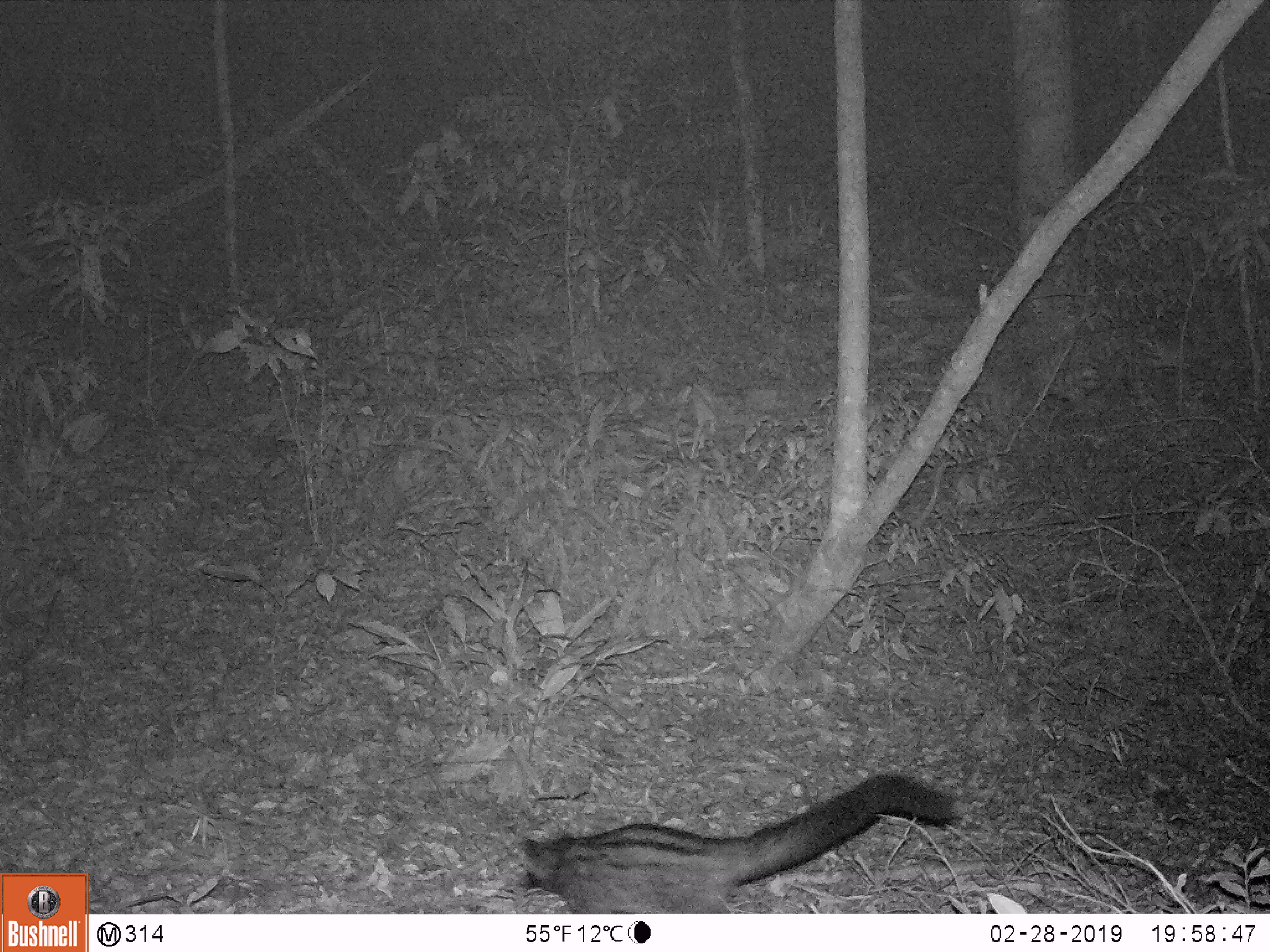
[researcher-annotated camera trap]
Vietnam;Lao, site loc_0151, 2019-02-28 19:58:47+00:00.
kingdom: Animalia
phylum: Chordata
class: Mammalia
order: Carnivora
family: Viverridae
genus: Paradoxurus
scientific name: Paradoxurus hermaphroditus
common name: common palm civet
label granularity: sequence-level